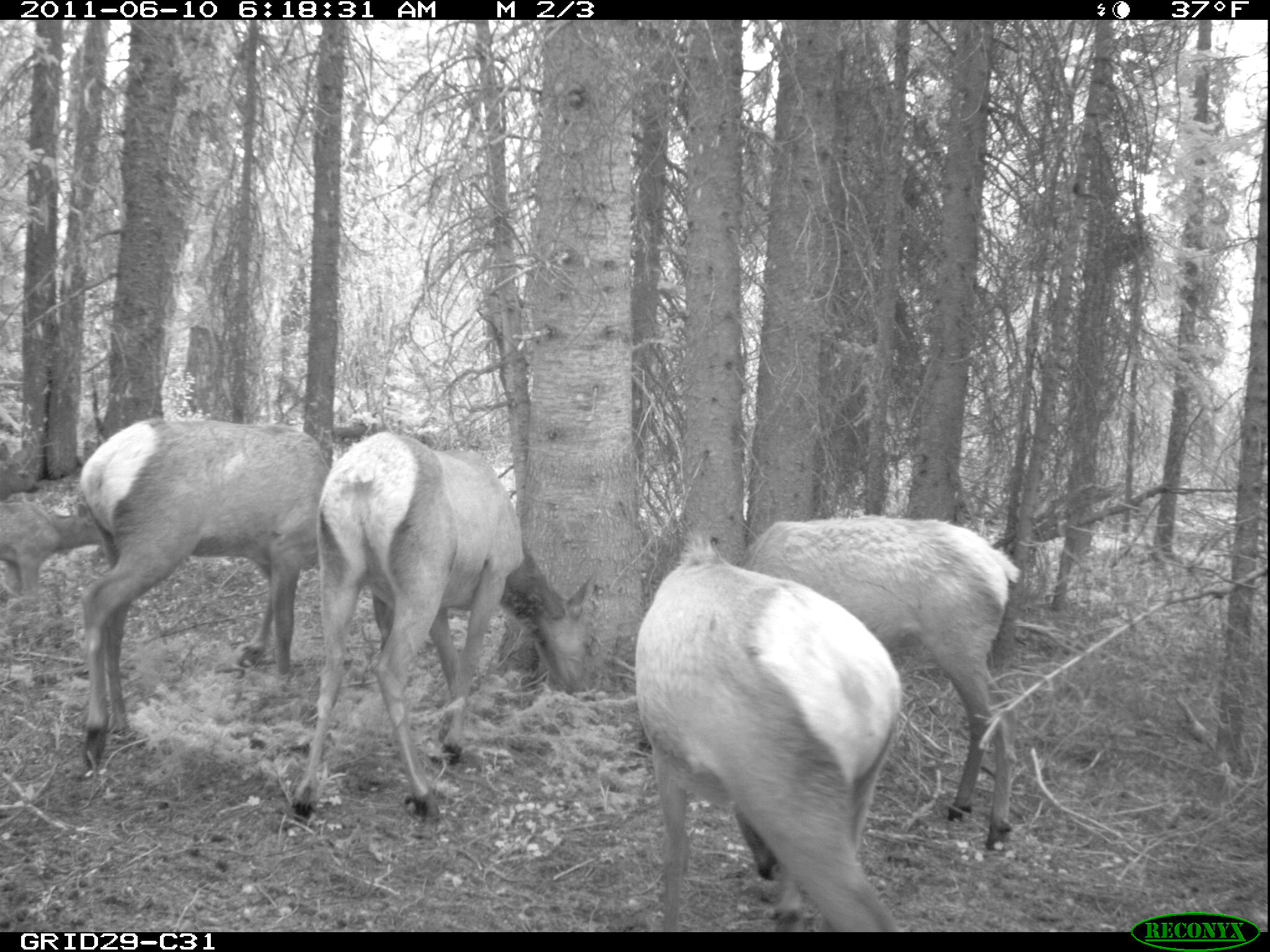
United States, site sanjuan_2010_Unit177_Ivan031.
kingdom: Animalia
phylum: Chordata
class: Mammalia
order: Artiodactyla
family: Cervidae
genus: Cervus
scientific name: Cervus elaphus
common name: red deer